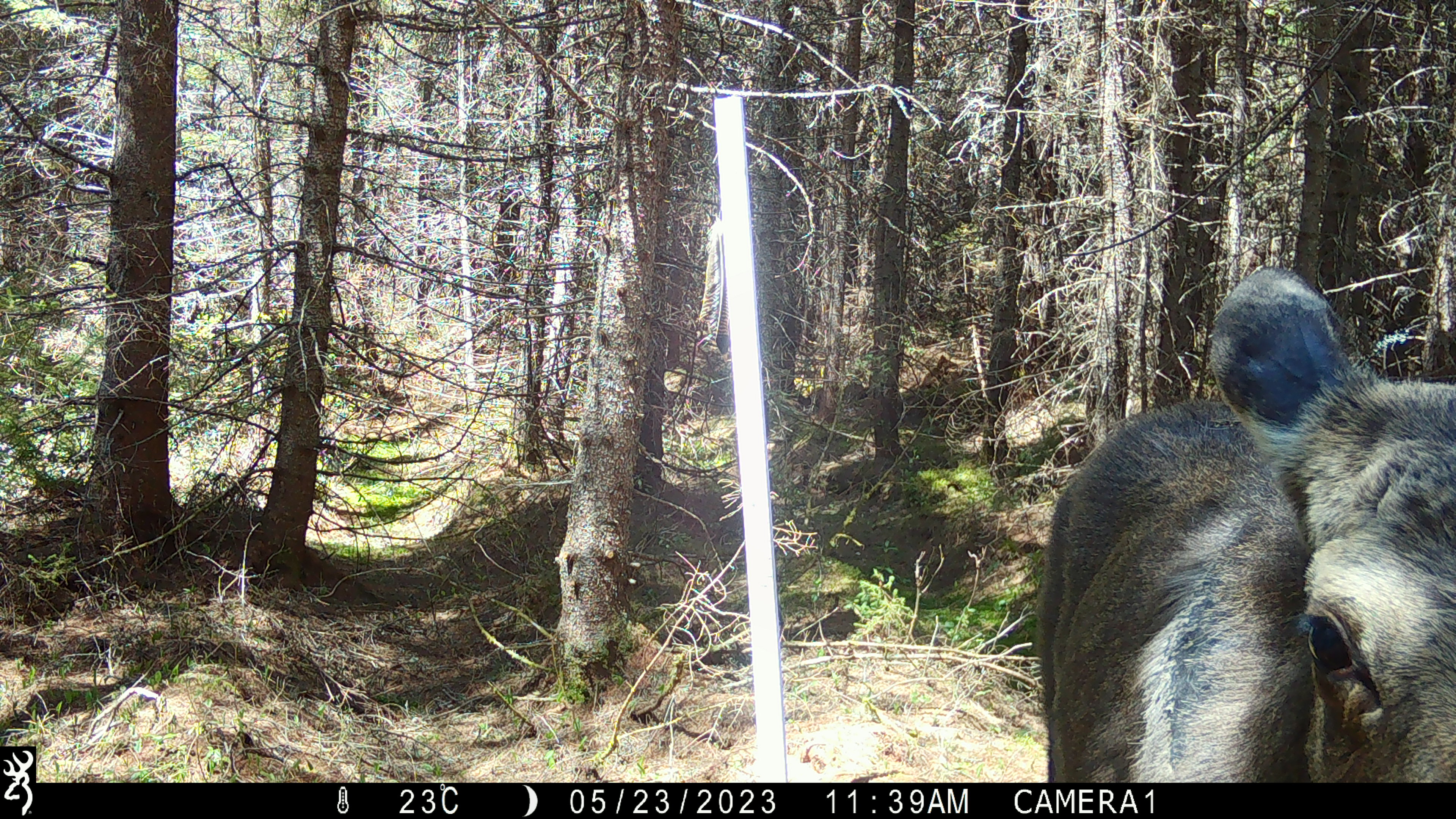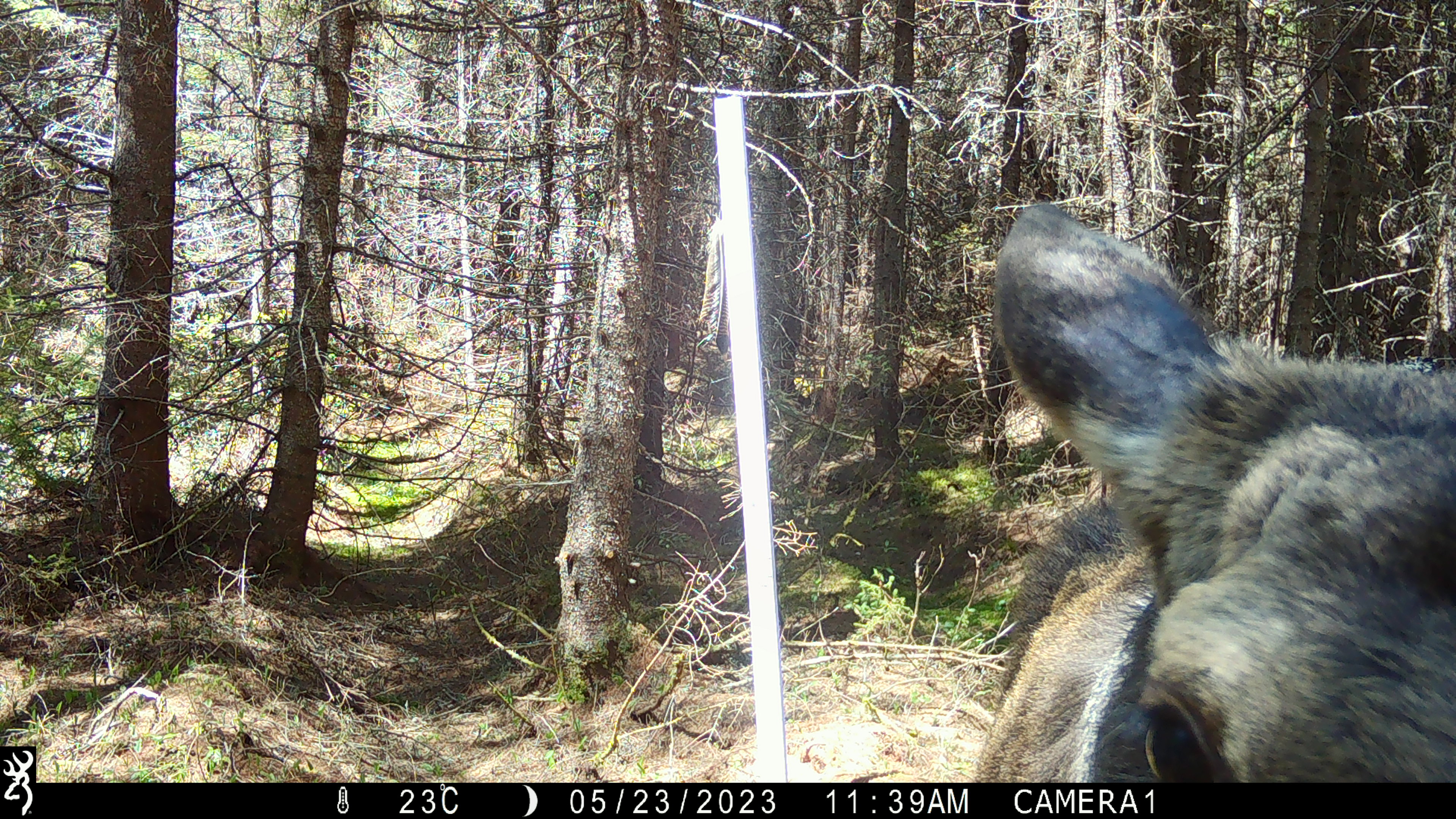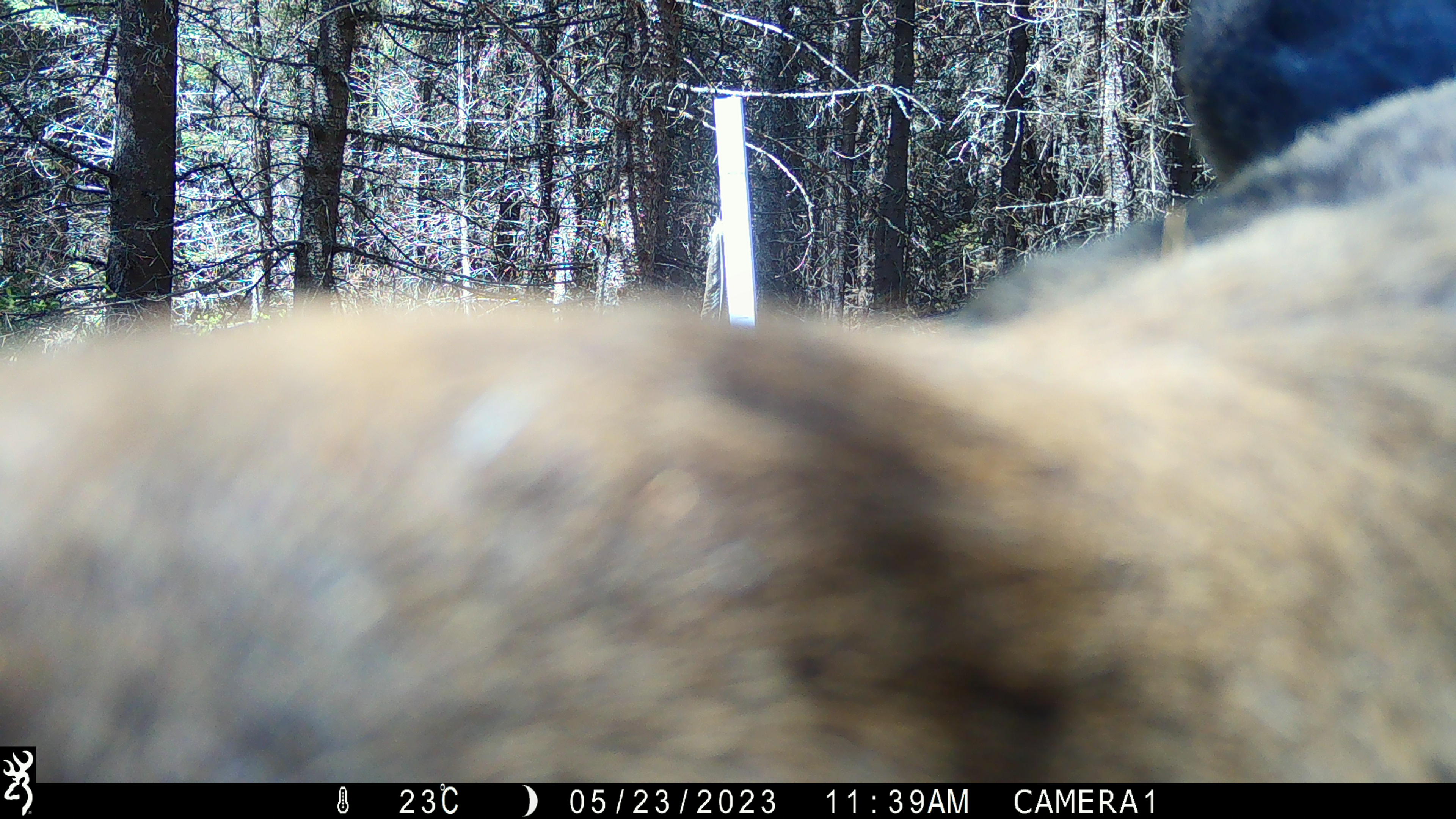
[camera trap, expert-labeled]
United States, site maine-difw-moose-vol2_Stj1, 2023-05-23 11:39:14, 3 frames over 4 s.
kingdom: Animalia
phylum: Chordata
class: Mammalia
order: Artiodactyla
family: Cervidae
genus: Alces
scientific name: Alces alces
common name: moose